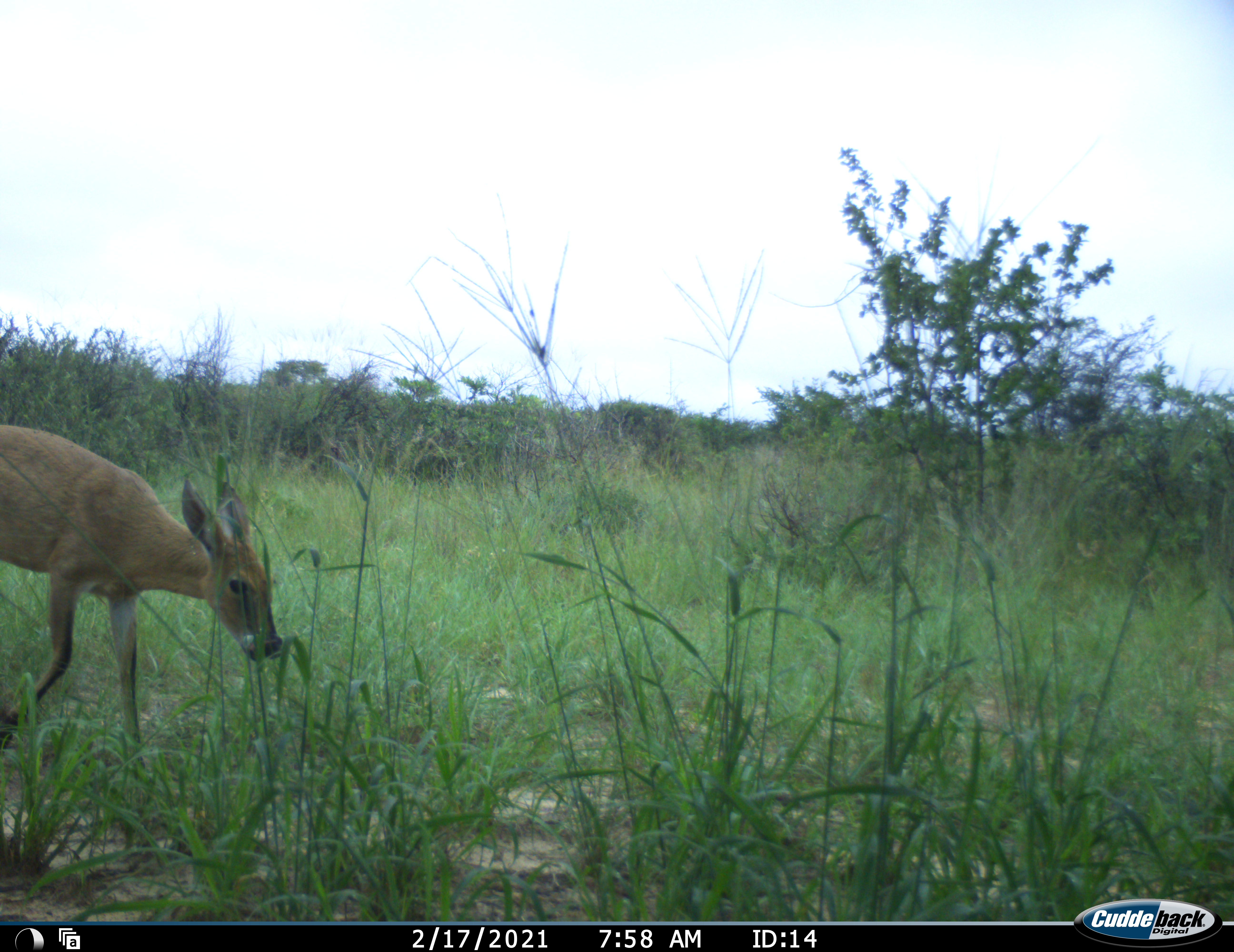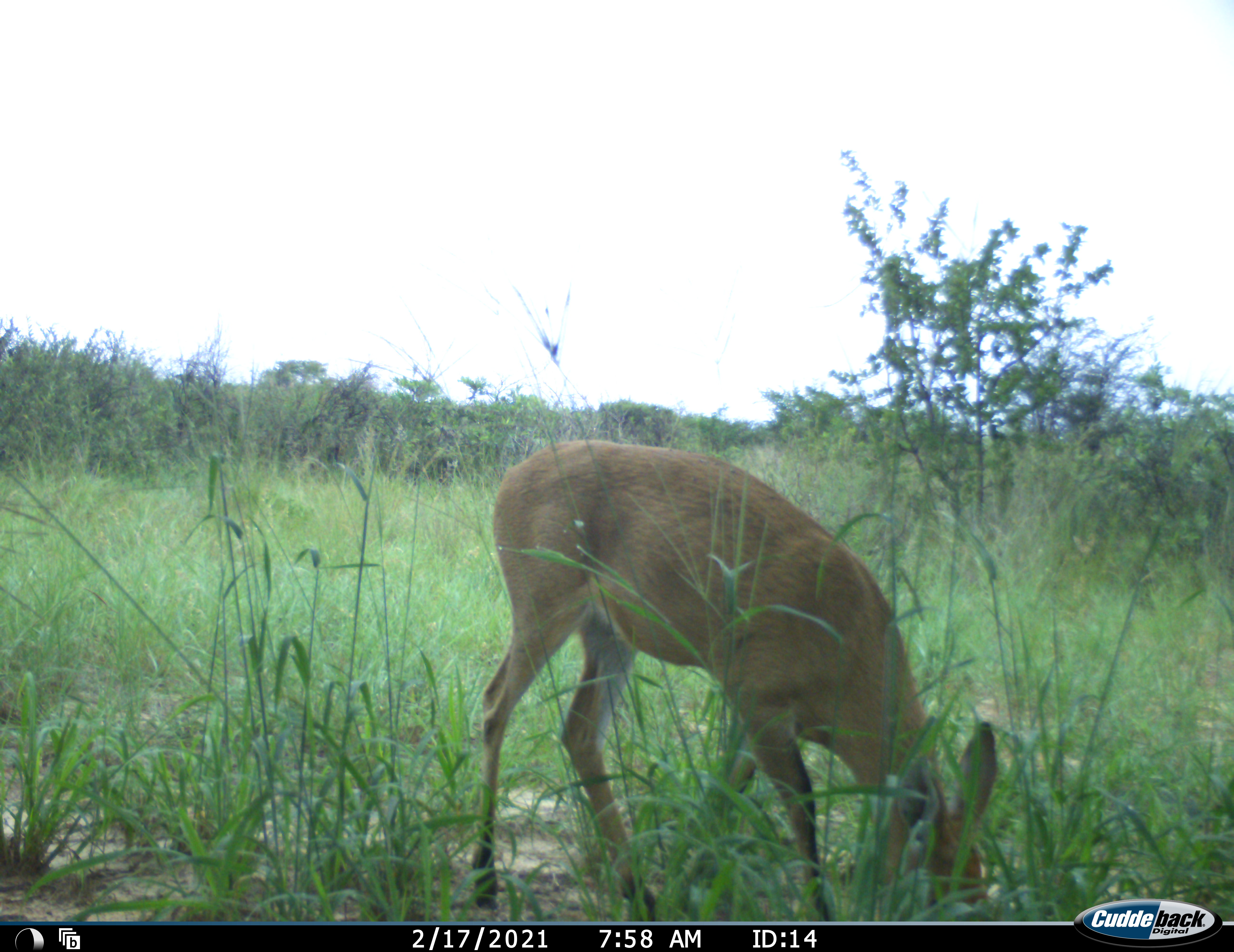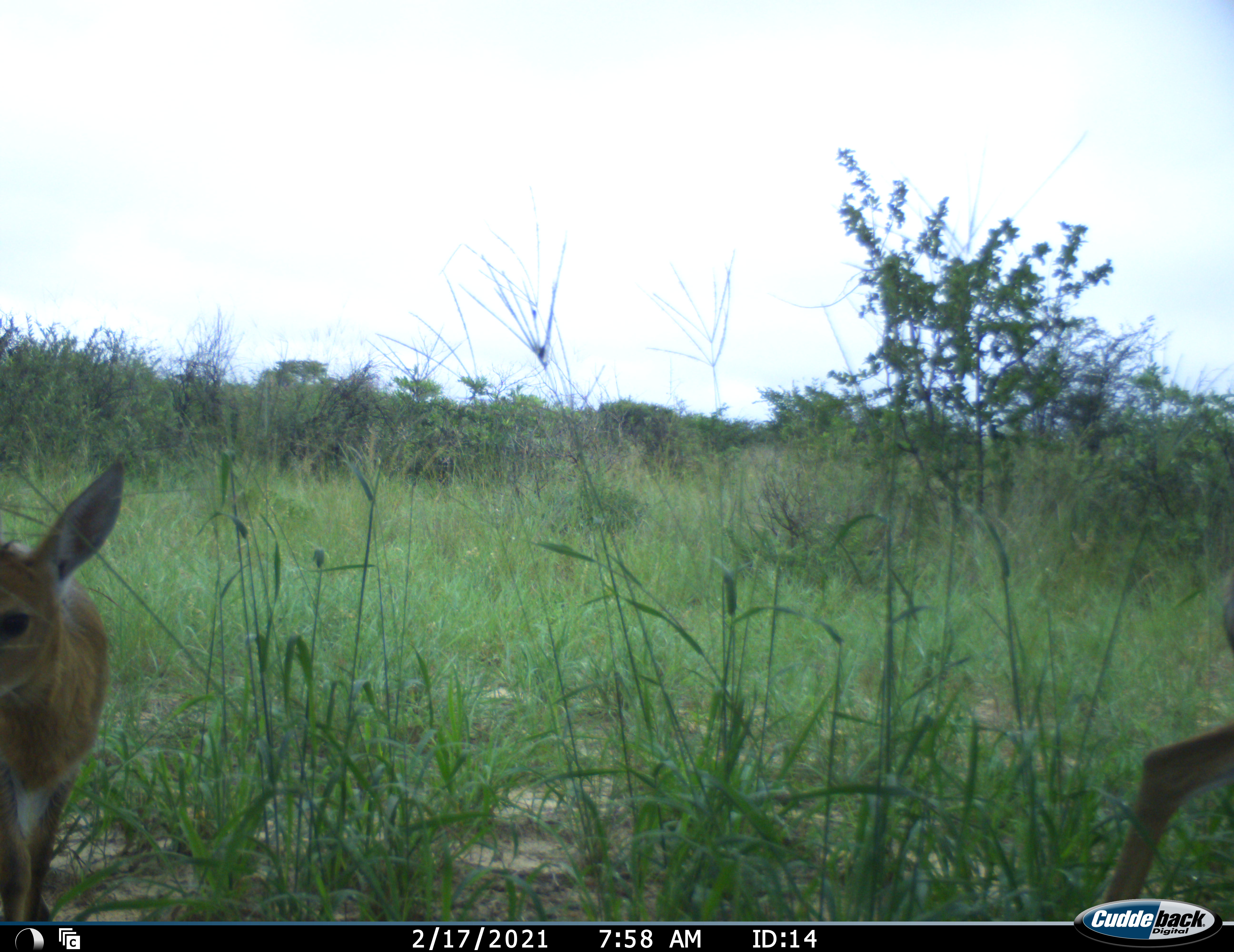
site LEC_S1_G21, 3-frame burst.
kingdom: Animalia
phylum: Chordata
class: Mammalia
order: Artiodactyla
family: Bovidae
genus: Sylvicapra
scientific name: Sylvicapra grimmia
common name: common duiker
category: duikercommongrey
Duikercommongrey (common duiker) (Sylvicapra grimmia), count 2. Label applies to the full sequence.